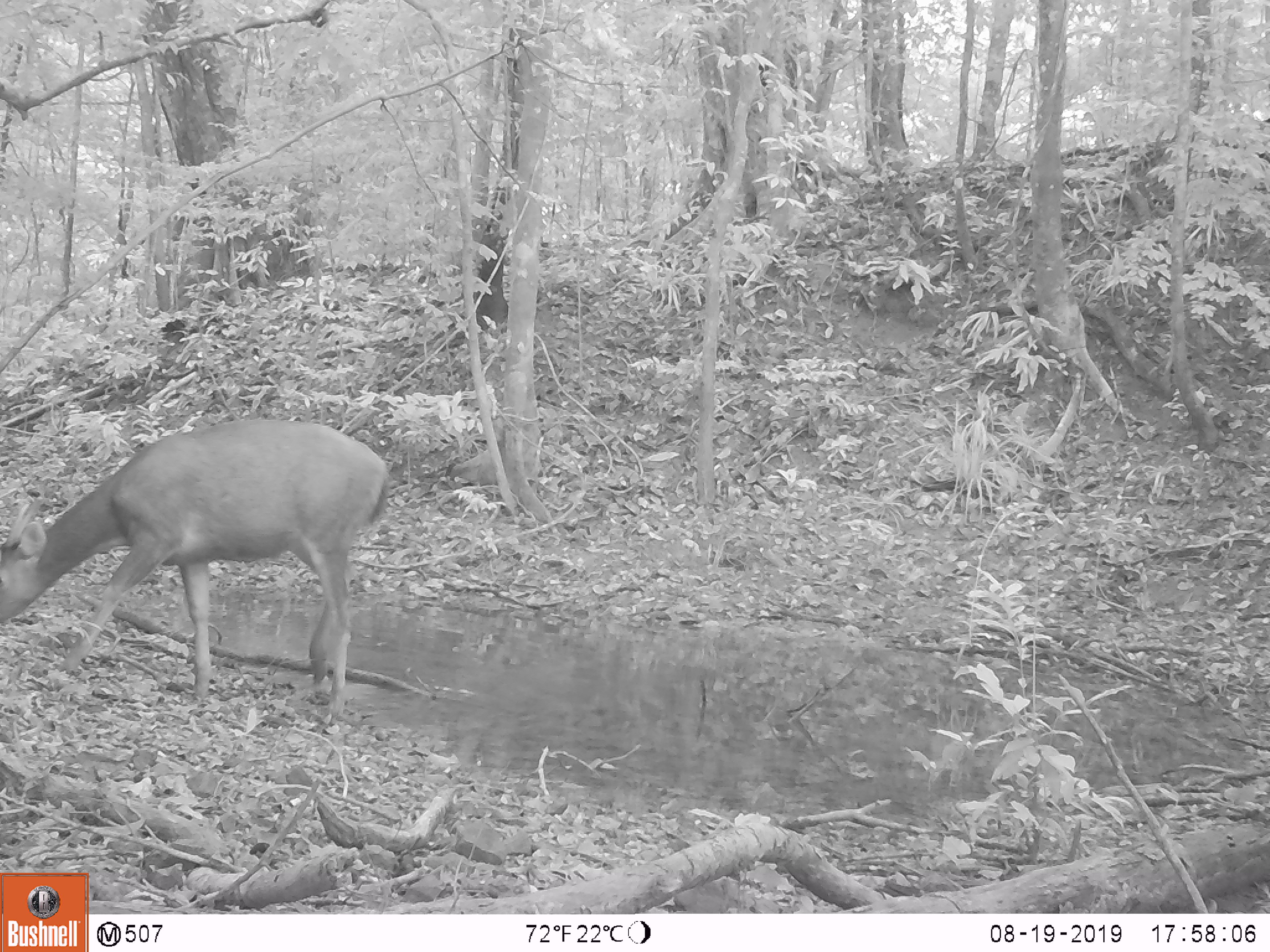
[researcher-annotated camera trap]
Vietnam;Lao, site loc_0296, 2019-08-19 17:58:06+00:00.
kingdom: Animalia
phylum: Chordata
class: Mammalia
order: Artiodactyla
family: Cervidae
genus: Rusa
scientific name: Rusa unicolor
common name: sambar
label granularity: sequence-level